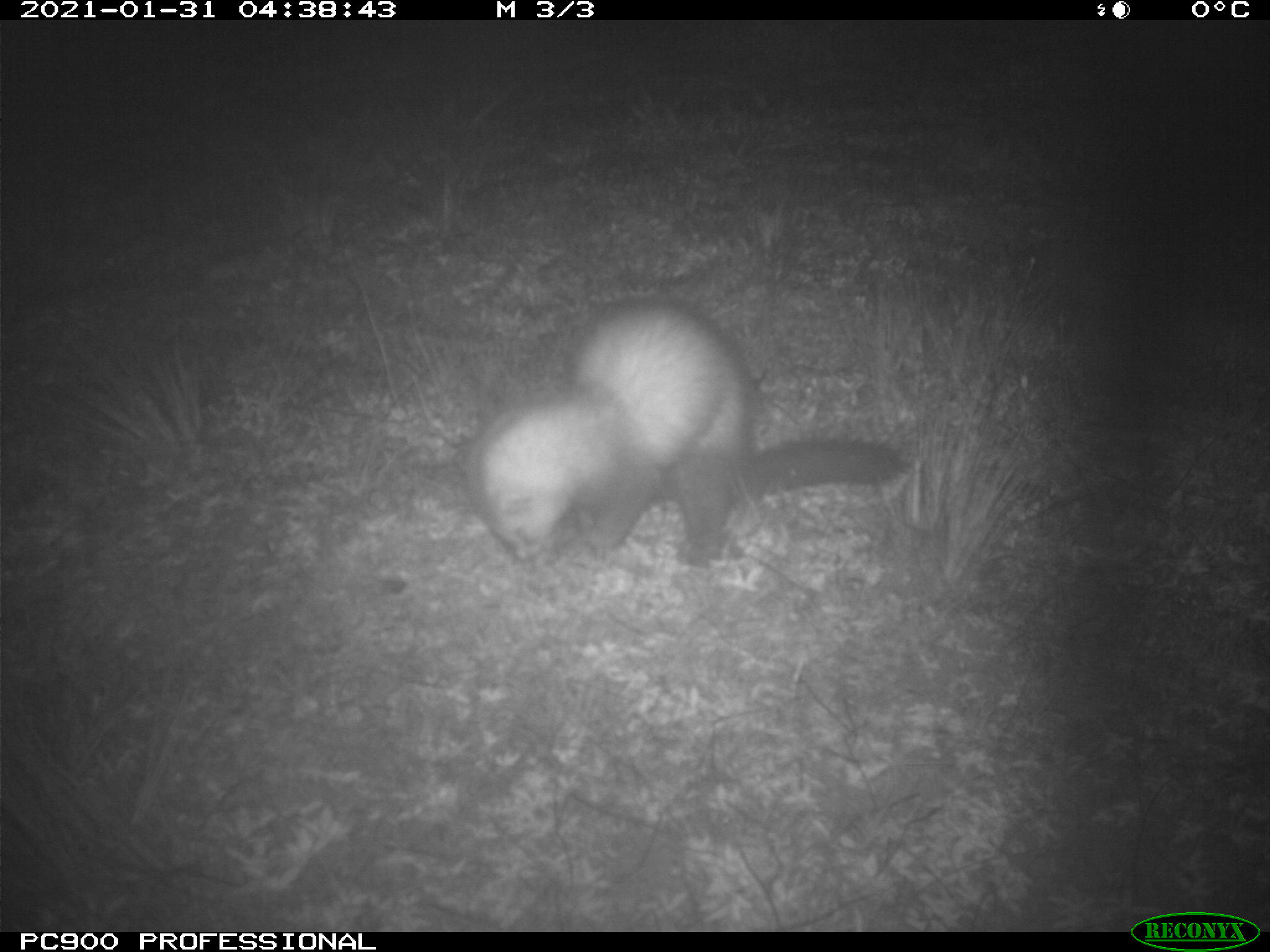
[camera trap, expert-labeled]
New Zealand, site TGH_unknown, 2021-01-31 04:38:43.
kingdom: Animalia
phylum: Chordata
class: Mammalia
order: Carnivora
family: Mustelidae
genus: Mustela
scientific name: Mustela furo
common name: ferret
Ferret (Mustela furo).